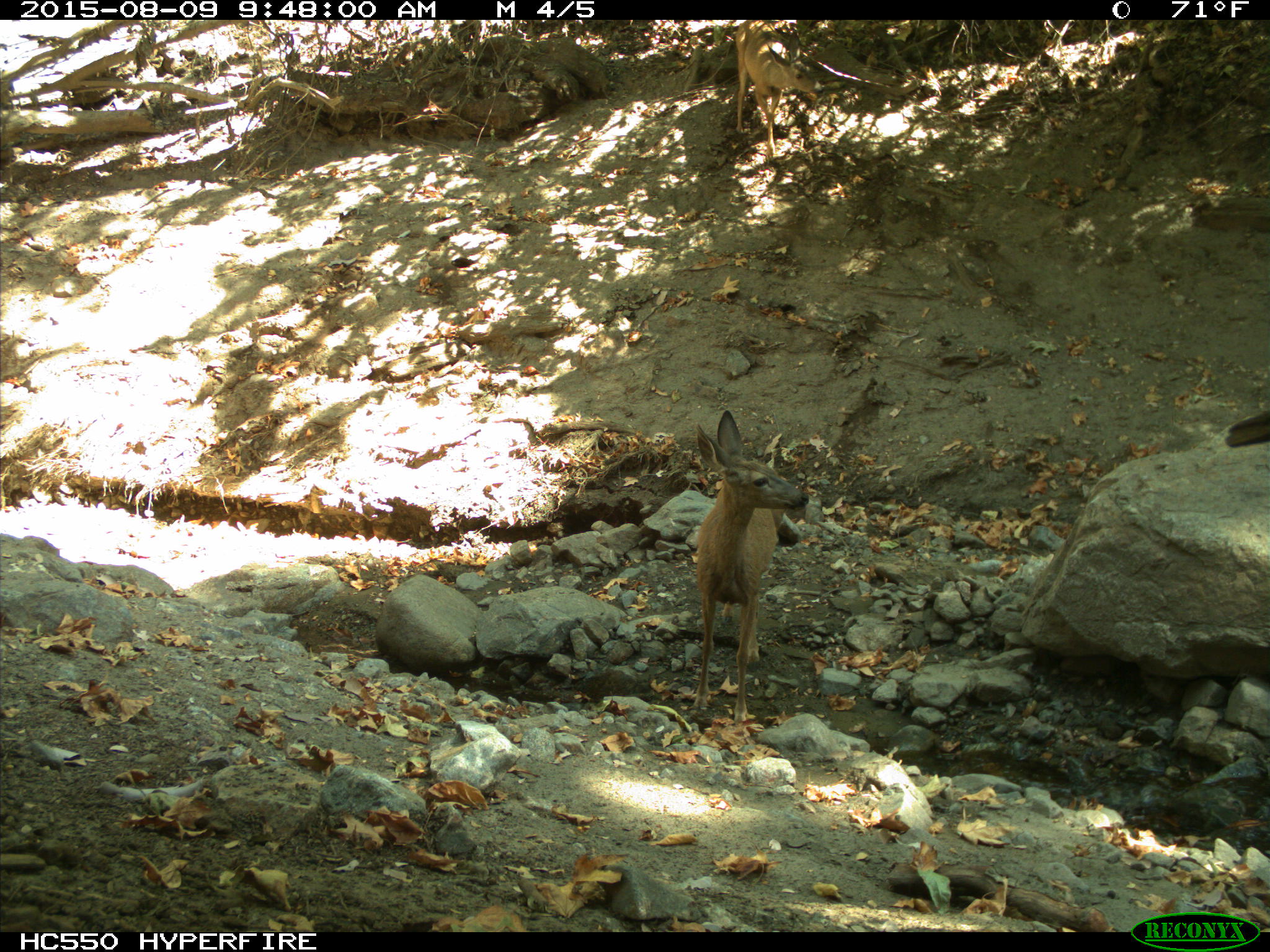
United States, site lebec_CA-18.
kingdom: Animalia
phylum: Chordata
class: Mammalia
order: Artiodactyla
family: Cervidae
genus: Odocoileus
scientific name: Odocoileus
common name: deer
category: unidentified deer